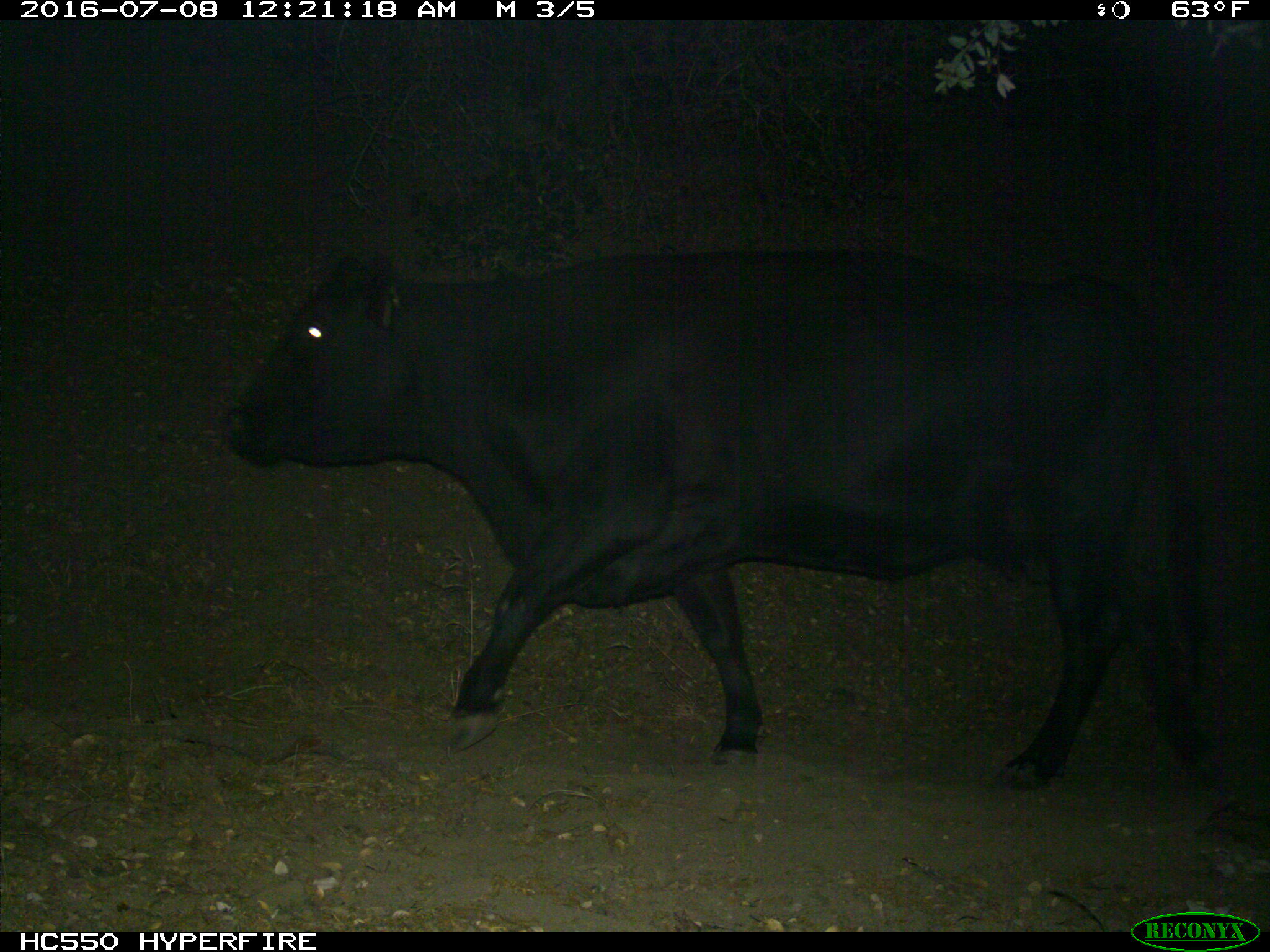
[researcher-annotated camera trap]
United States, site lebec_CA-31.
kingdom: Animalia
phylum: Chordata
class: Mammalia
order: Artiodactyla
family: Bovidae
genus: Bos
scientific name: Bos taurus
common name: domestic cow